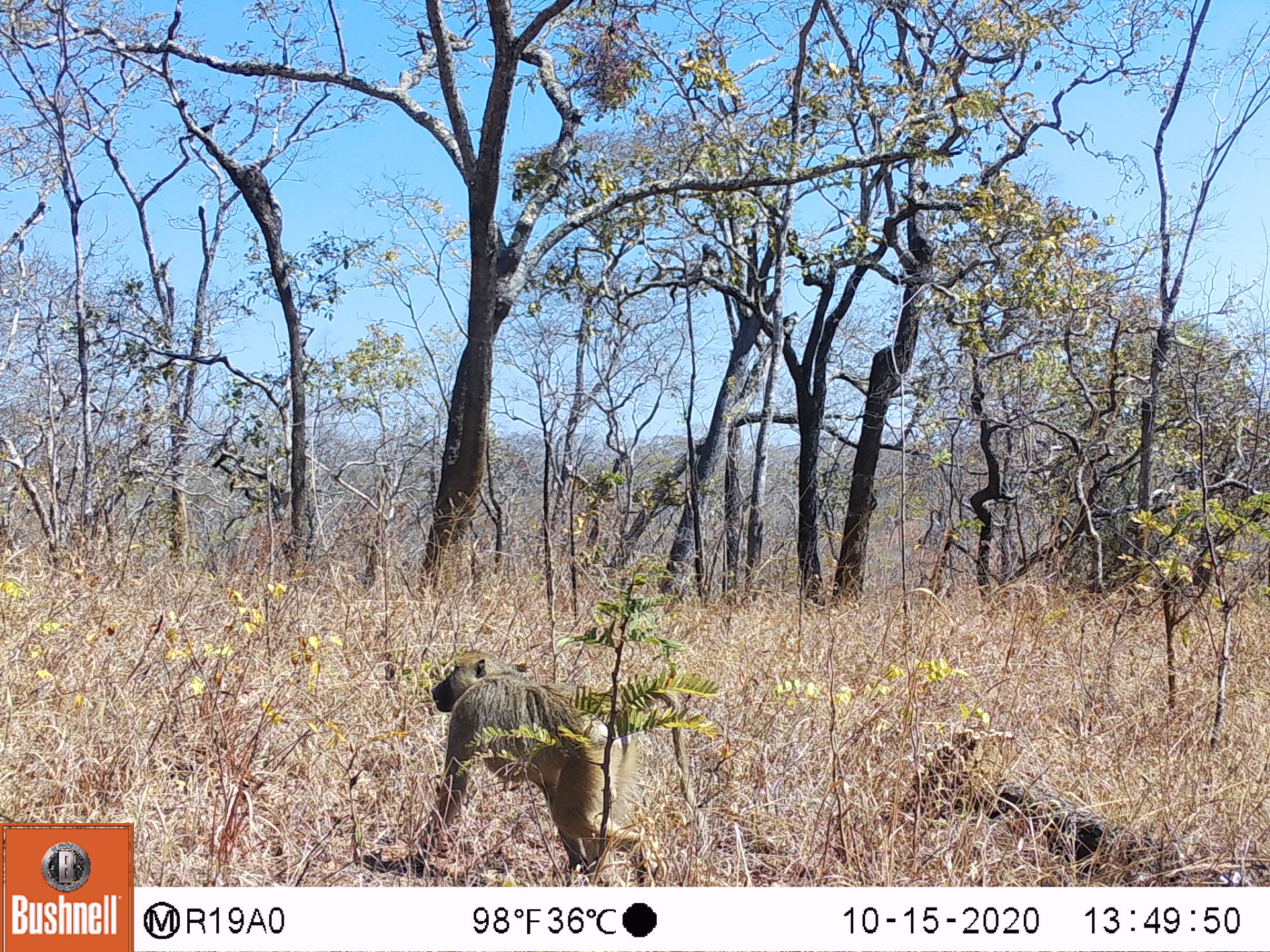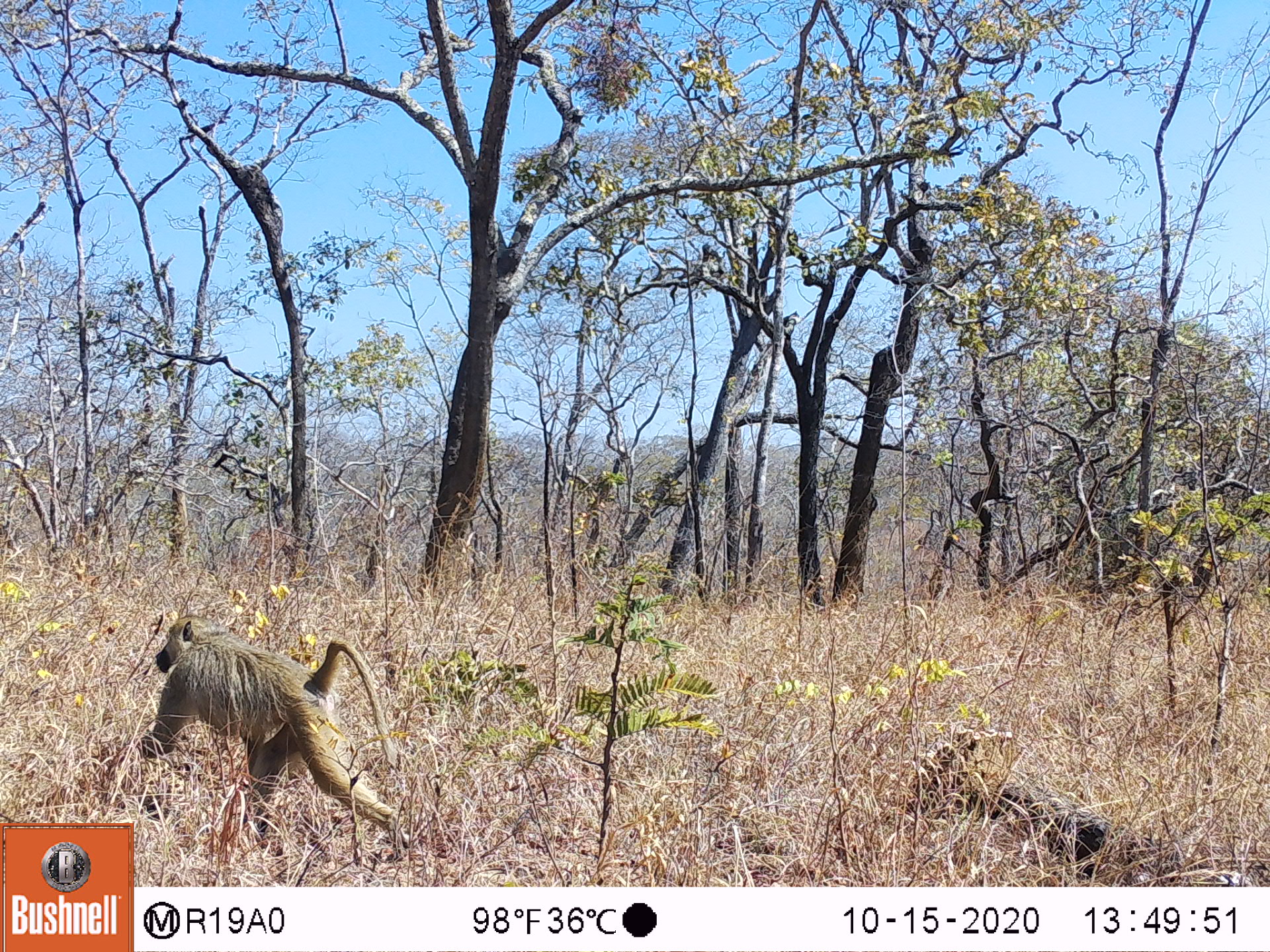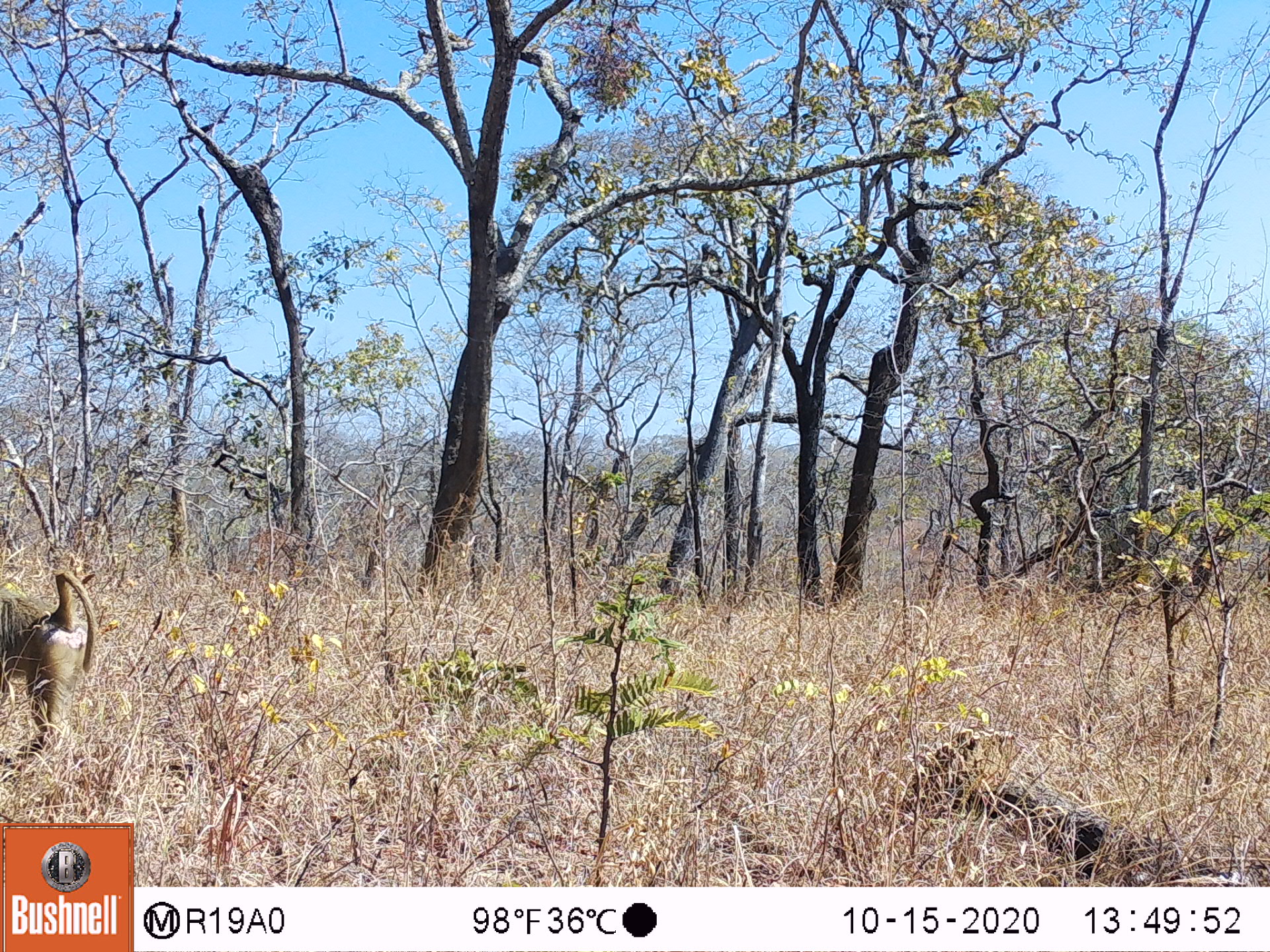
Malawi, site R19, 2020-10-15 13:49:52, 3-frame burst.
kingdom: Animalia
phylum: Chordata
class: Mammalia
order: Primates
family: Cercopithecidae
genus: Papio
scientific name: Papio cynocephalus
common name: yellow baboon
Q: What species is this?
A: Yellow baboon (Papio cynocephalus).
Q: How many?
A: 1.